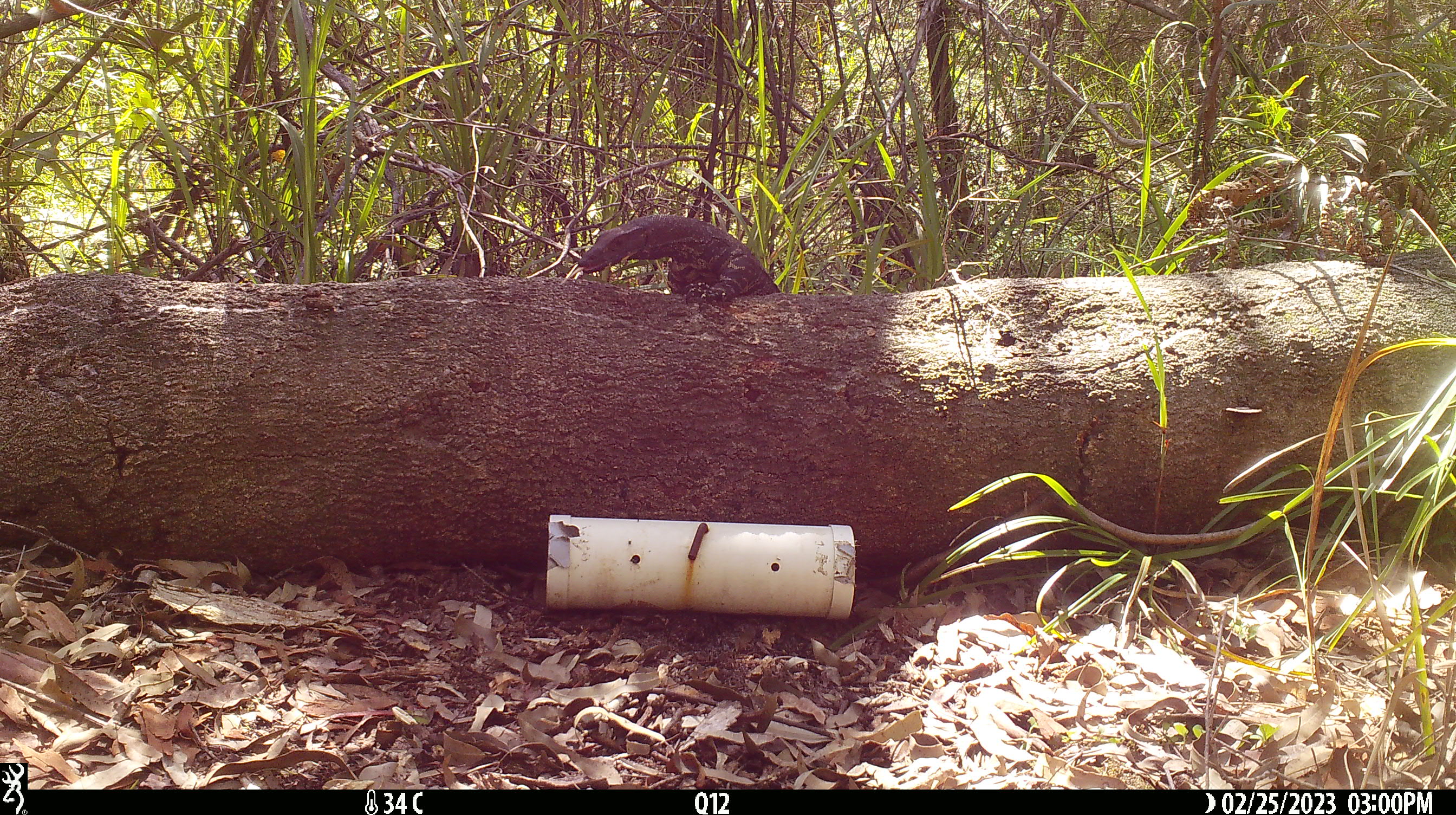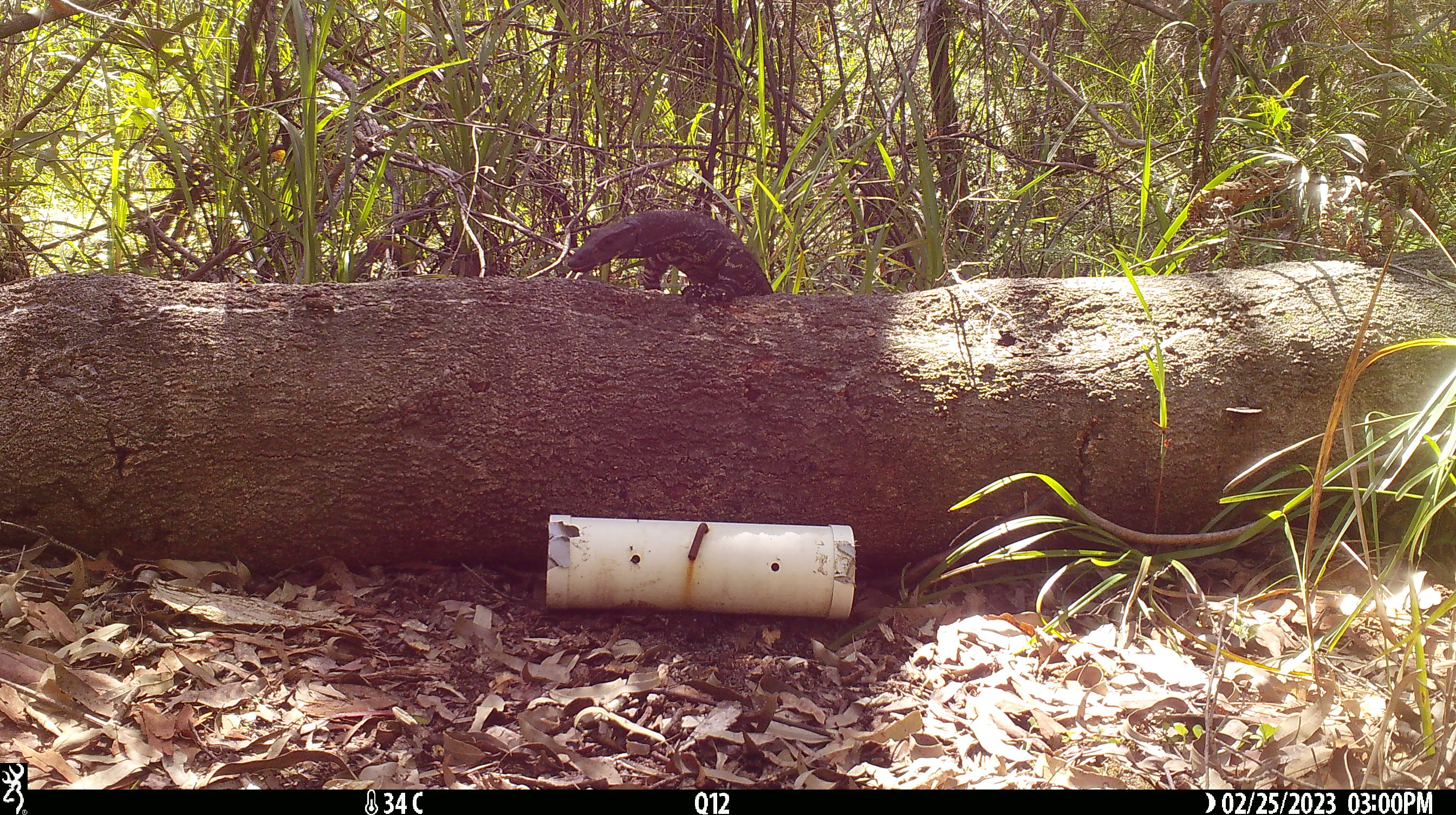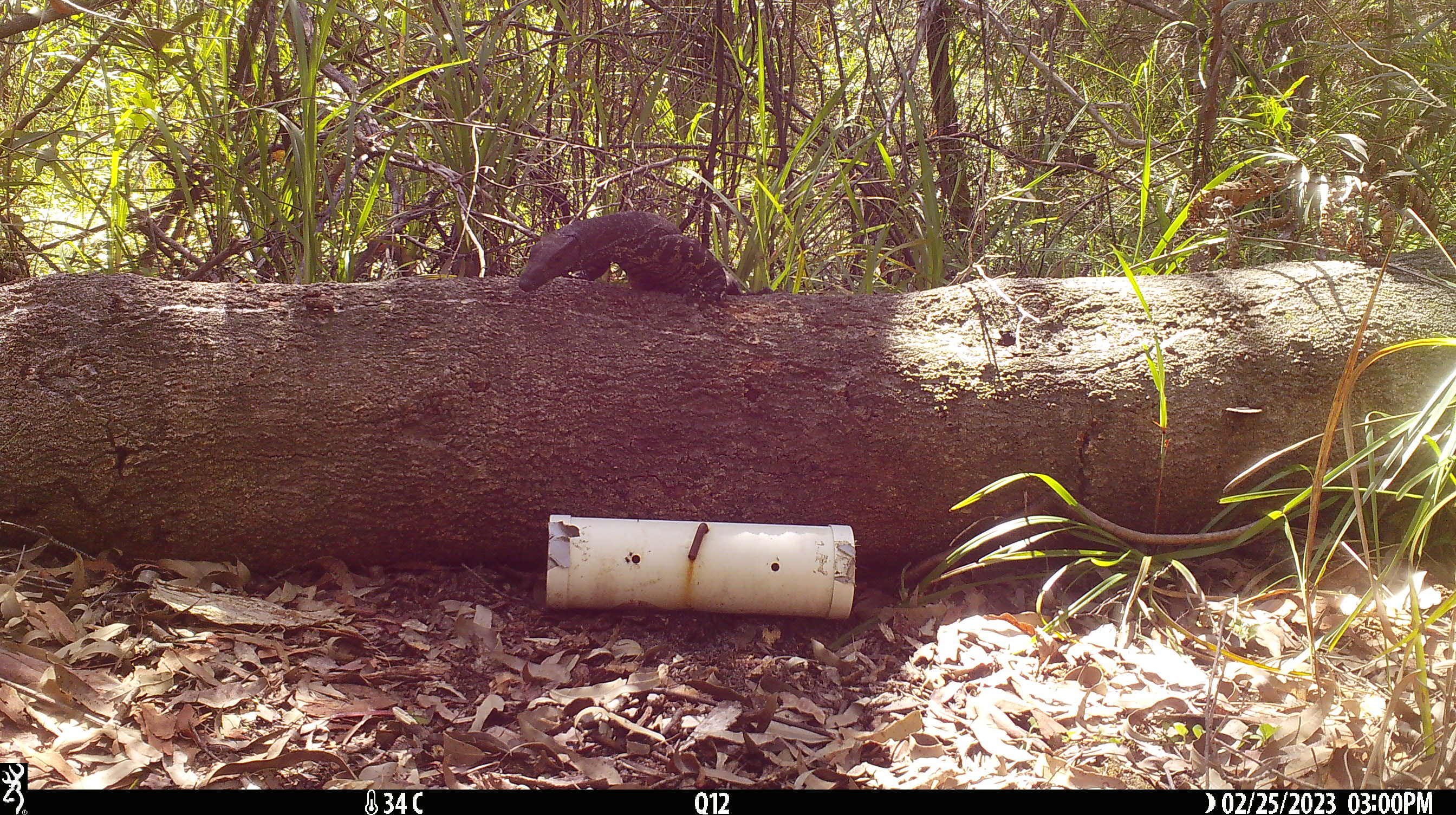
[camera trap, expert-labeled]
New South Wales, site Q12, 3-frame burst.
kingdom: Animalia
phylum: Chordata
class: Reptilia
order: Squamata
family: Varanidae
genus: Varanus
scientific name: Varanus varius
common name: lace monitor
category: goanna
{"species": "goanna (lace monitor) (Varanus varius)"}